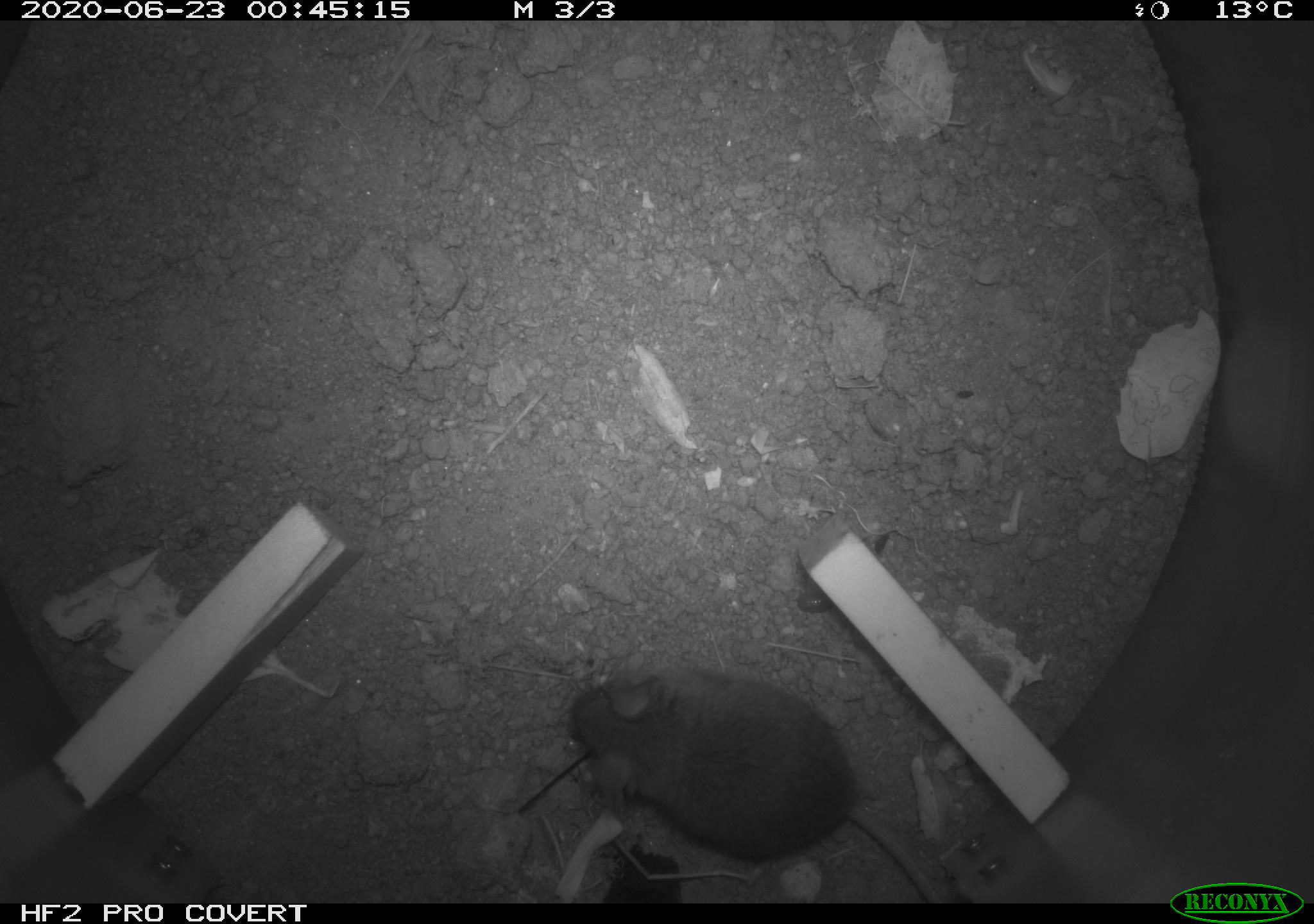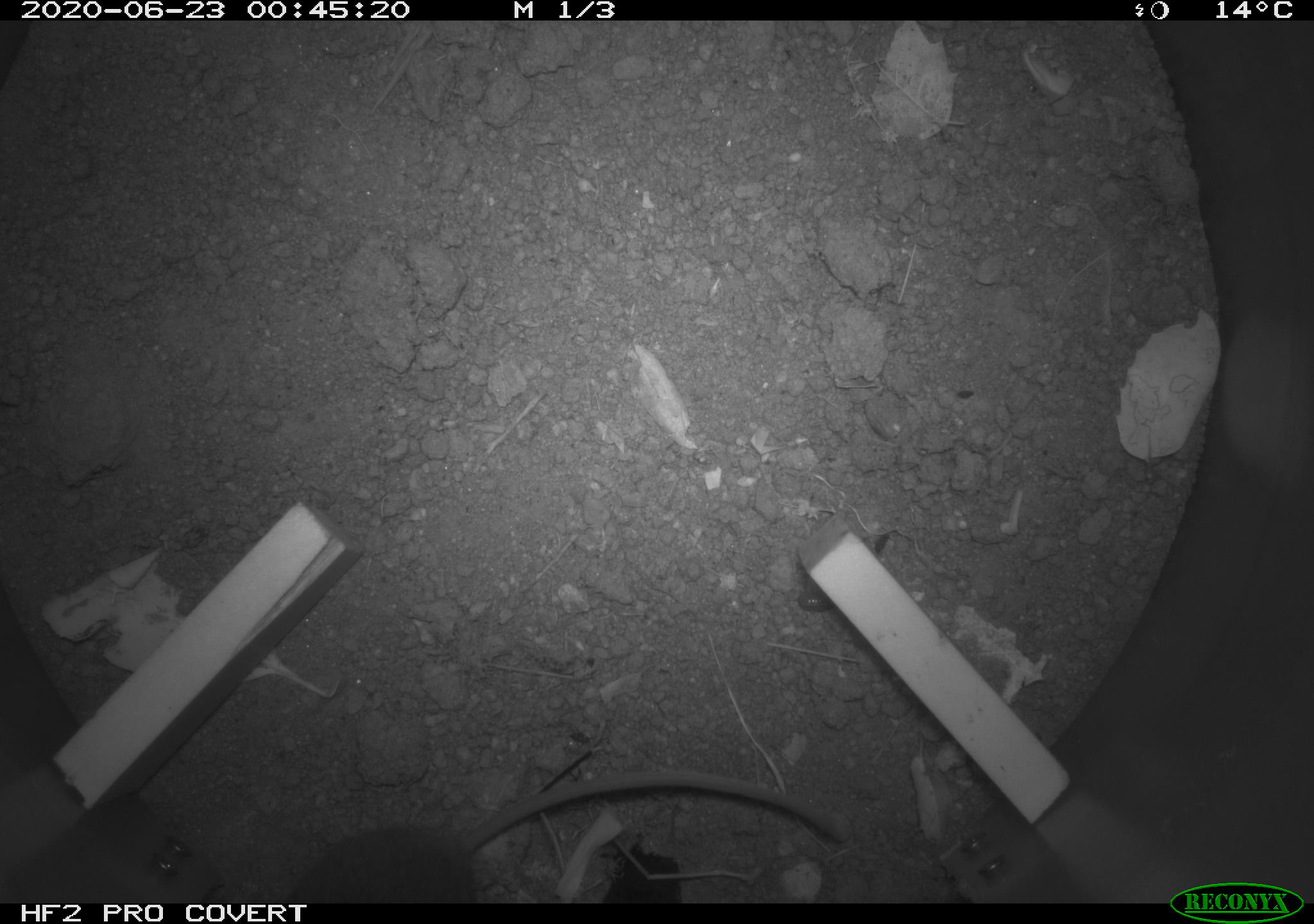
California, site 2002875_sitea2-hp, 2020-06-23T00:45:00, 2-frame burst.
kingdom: Animalia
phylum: Chordata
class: Mammalia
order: Rodentia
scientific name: Rodentia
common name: mouse species